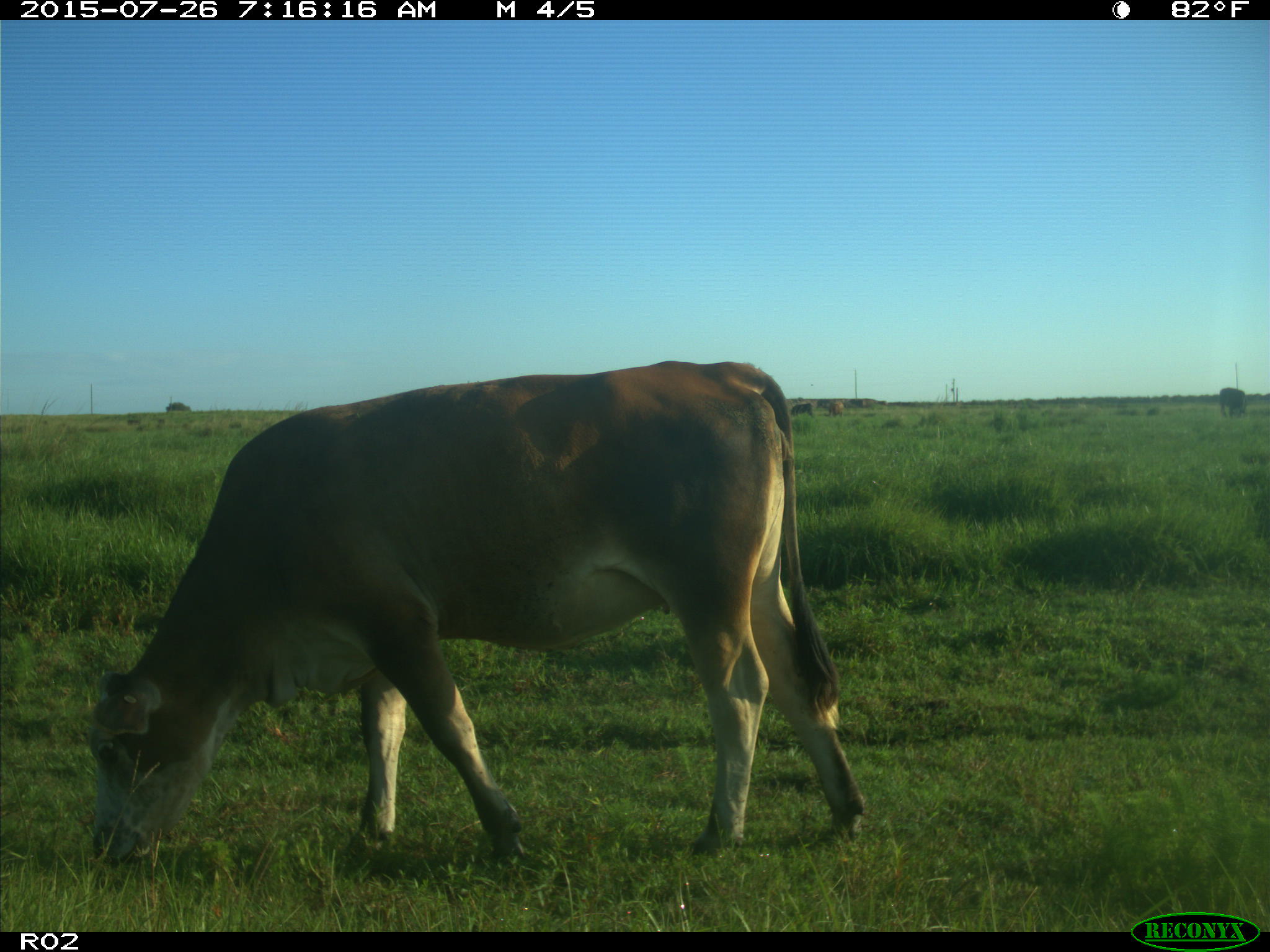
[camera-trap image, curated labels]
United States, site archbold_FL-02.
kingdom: Animalia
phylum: Chordata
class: Mammalia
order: Artiodactyla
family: Bovidae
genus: Bos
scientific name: Bos taurus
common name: domestic cow